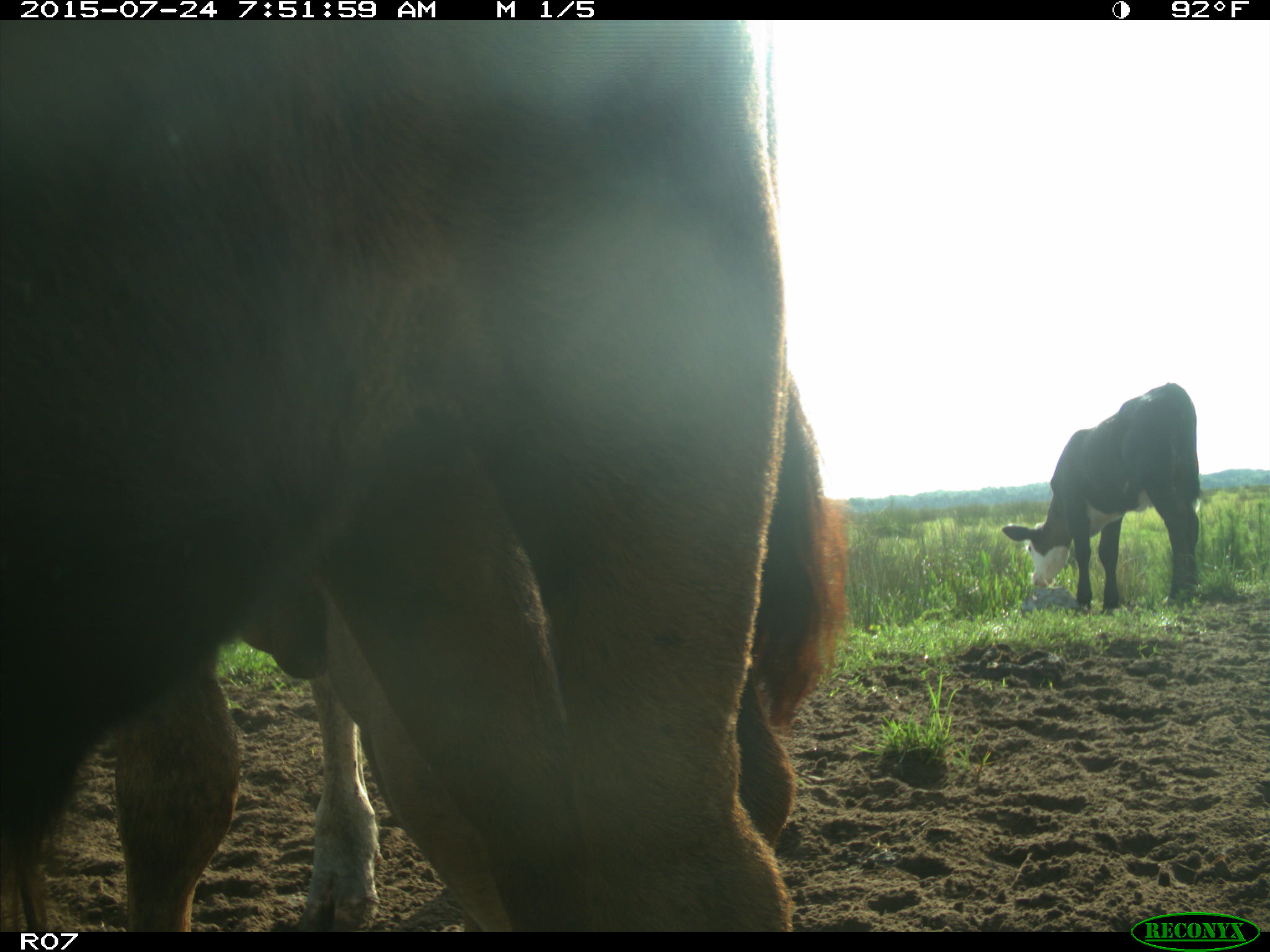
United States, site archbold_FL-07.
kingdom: Animalia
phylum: Chordata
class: Mammalia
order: Artiodactyla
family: Bovidae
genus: Bos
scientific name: Bos taurus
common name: domestic cow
Bos taurus (domestic cow).